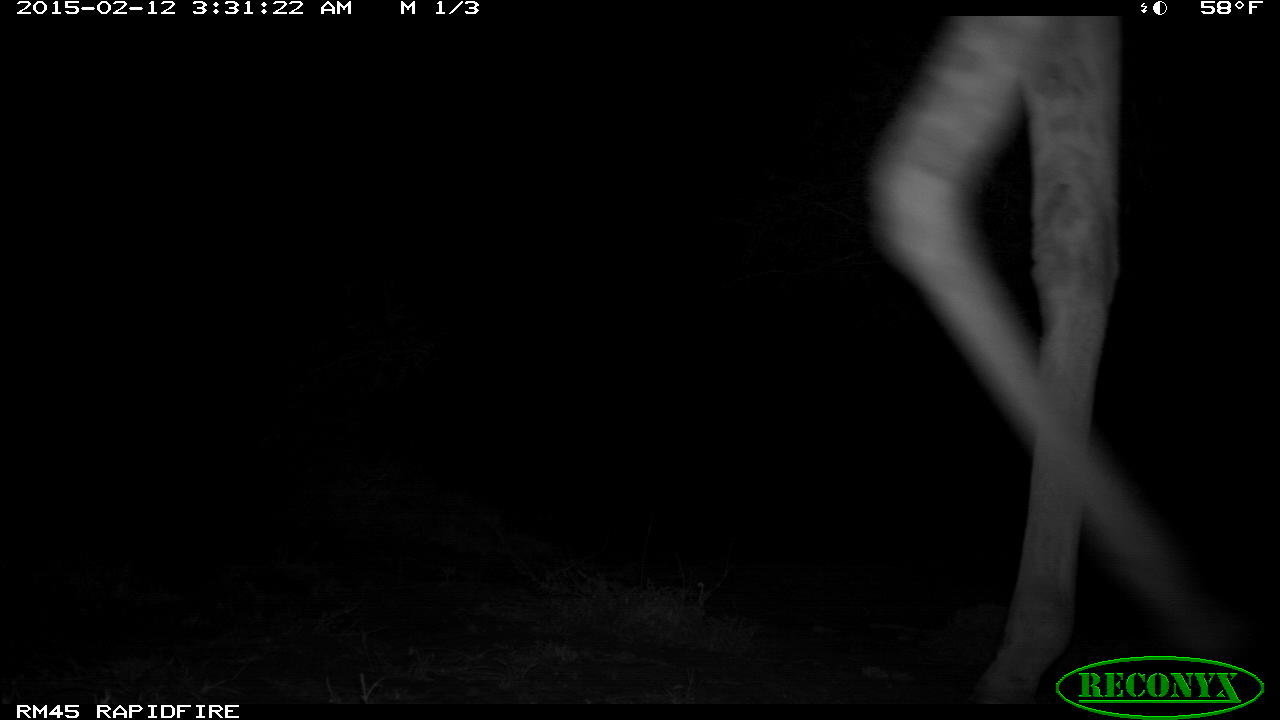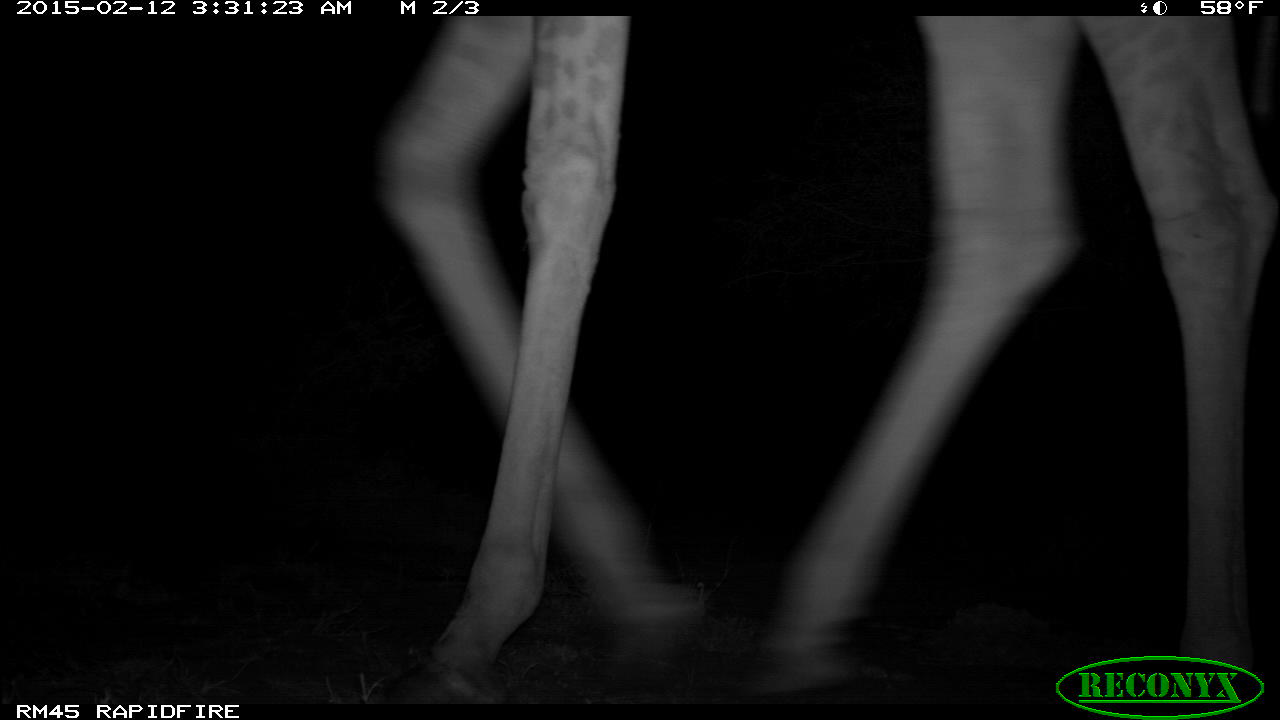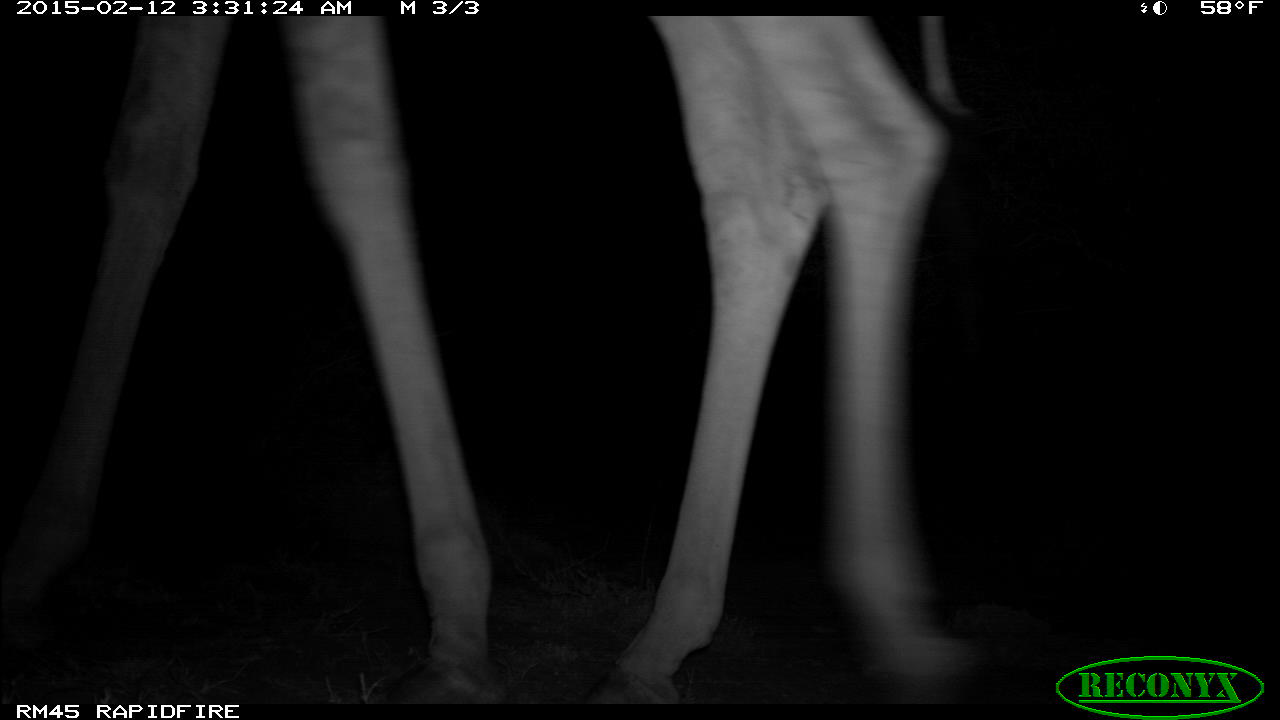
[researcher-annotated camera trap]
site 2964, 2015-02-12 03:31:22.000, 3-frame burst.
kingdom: Animalia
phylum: Chordata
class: Mammalia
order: Artiodactyla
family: Giraffidae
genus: Giraffa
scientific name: Giraffa camelopardalis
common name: giraffe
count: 1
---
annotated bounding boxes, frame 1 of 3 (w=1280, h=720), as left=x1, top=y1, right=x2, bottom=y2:
giraffa camelopardalis: left=872, top=13, right=1242, bottom=707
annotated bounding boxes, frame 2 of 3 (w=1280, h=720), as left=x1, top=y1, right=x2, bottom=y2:
giraffa camelopardalis: left=373, top=16, right=1280, bottom=705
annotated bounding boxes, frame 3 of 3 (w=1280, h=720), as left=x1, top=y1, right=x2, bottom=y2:
giraffa camelopardalis: left=0, top=16, right=995, bottom=706